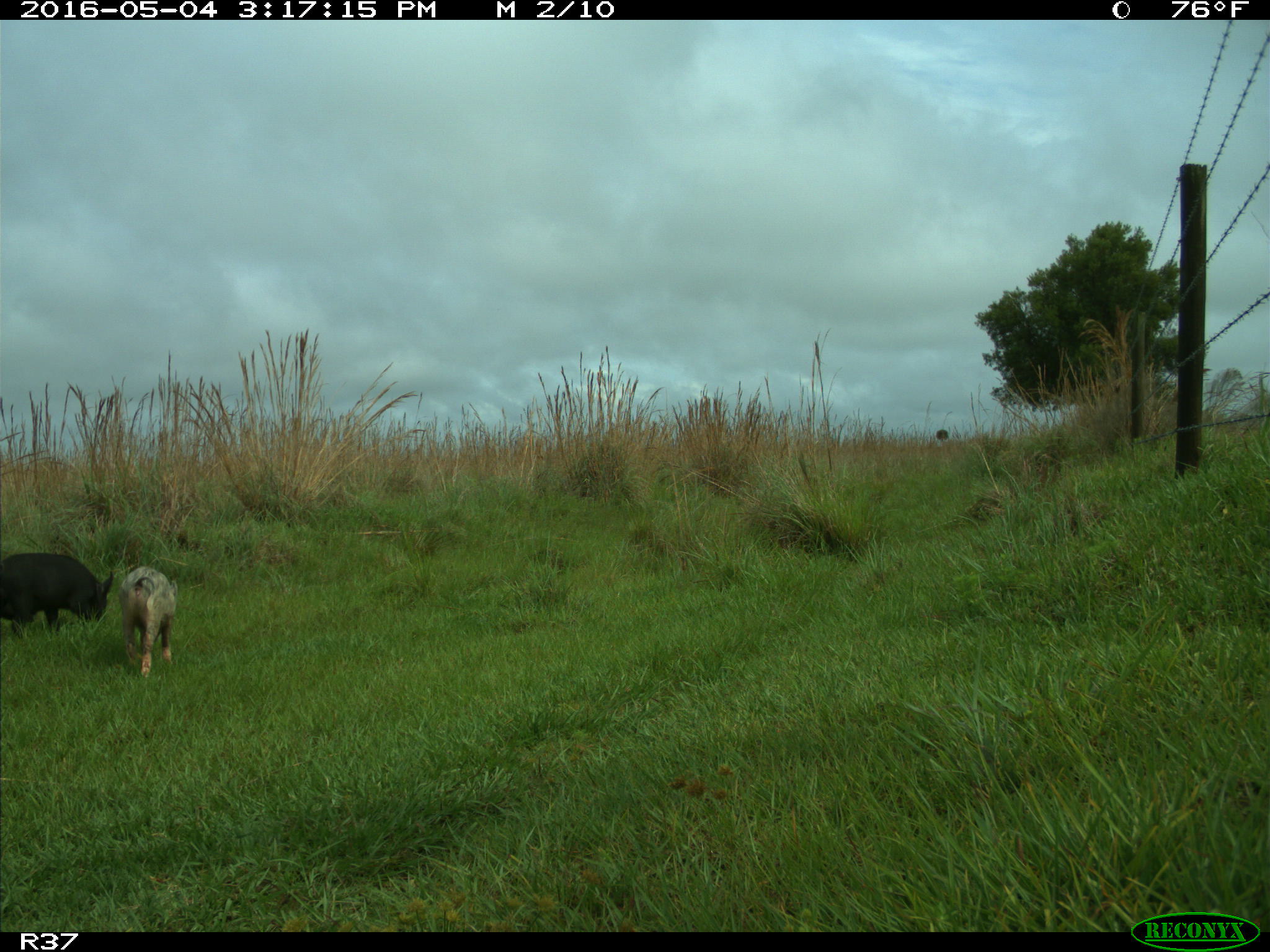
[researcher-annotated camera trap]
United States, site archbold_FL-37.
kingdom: Animalia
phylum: Chordata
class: Mammalia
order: Artiodactyla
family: Suidae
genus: Sus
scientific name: Sus scrofa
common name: wild boar